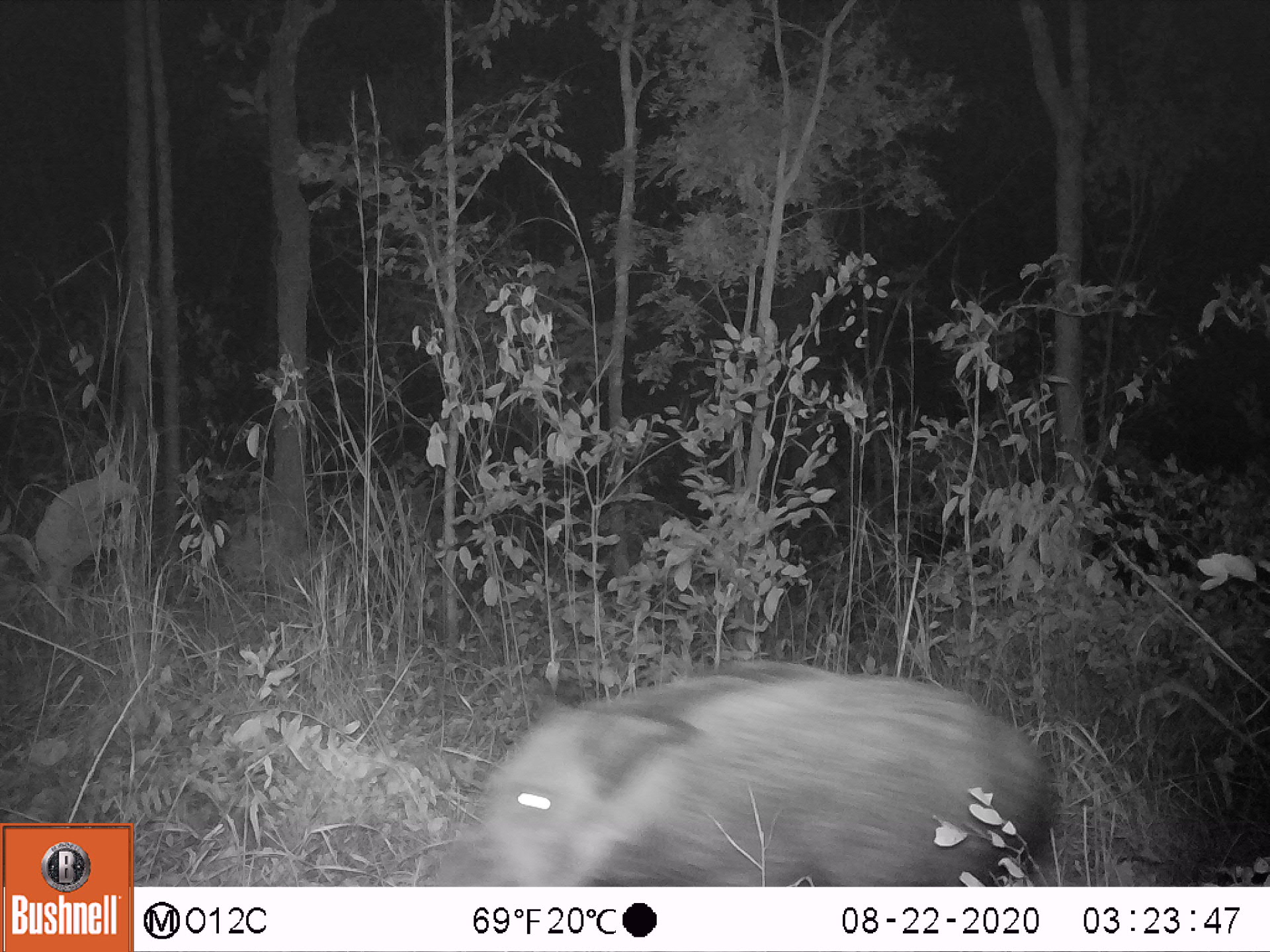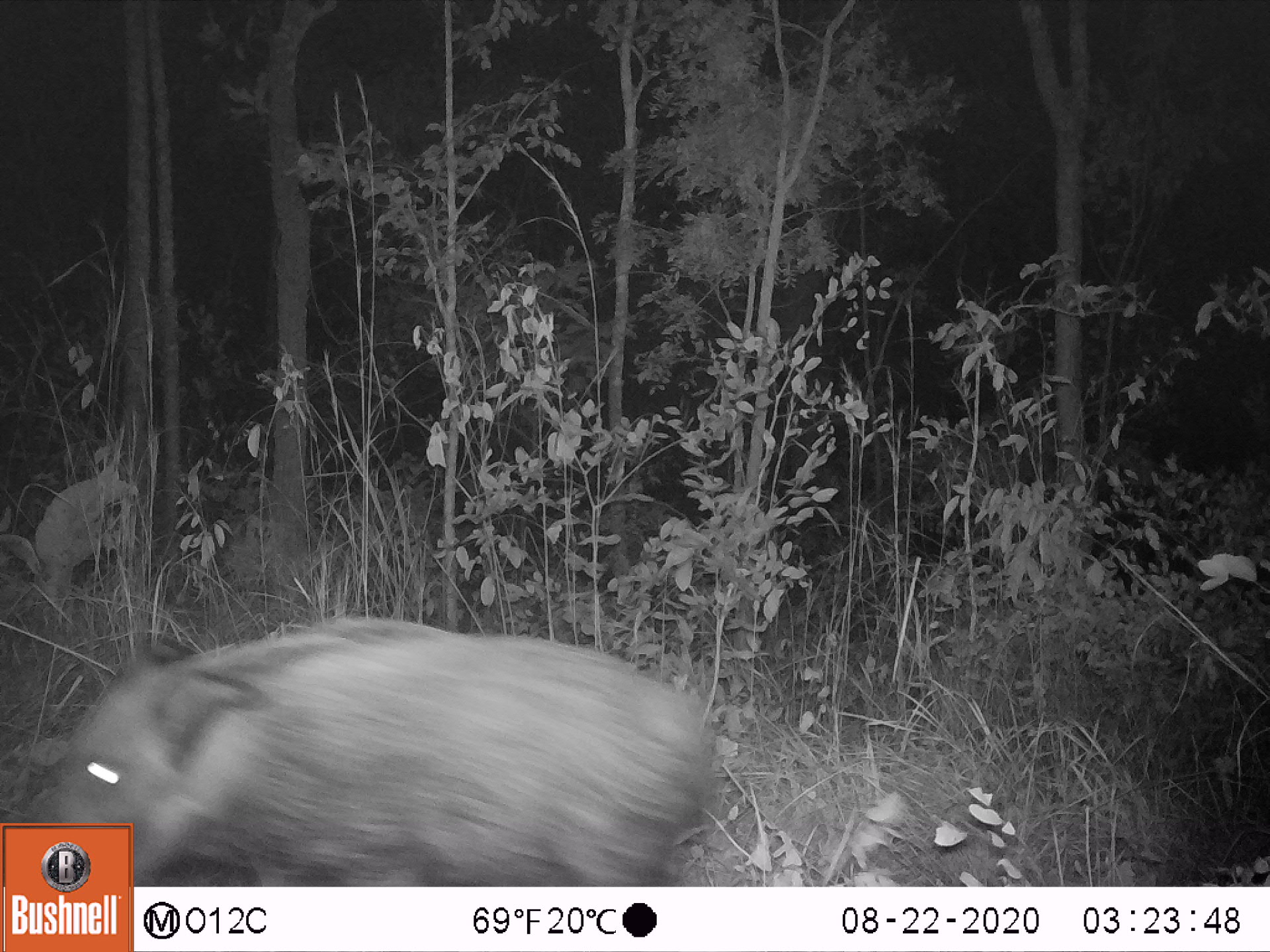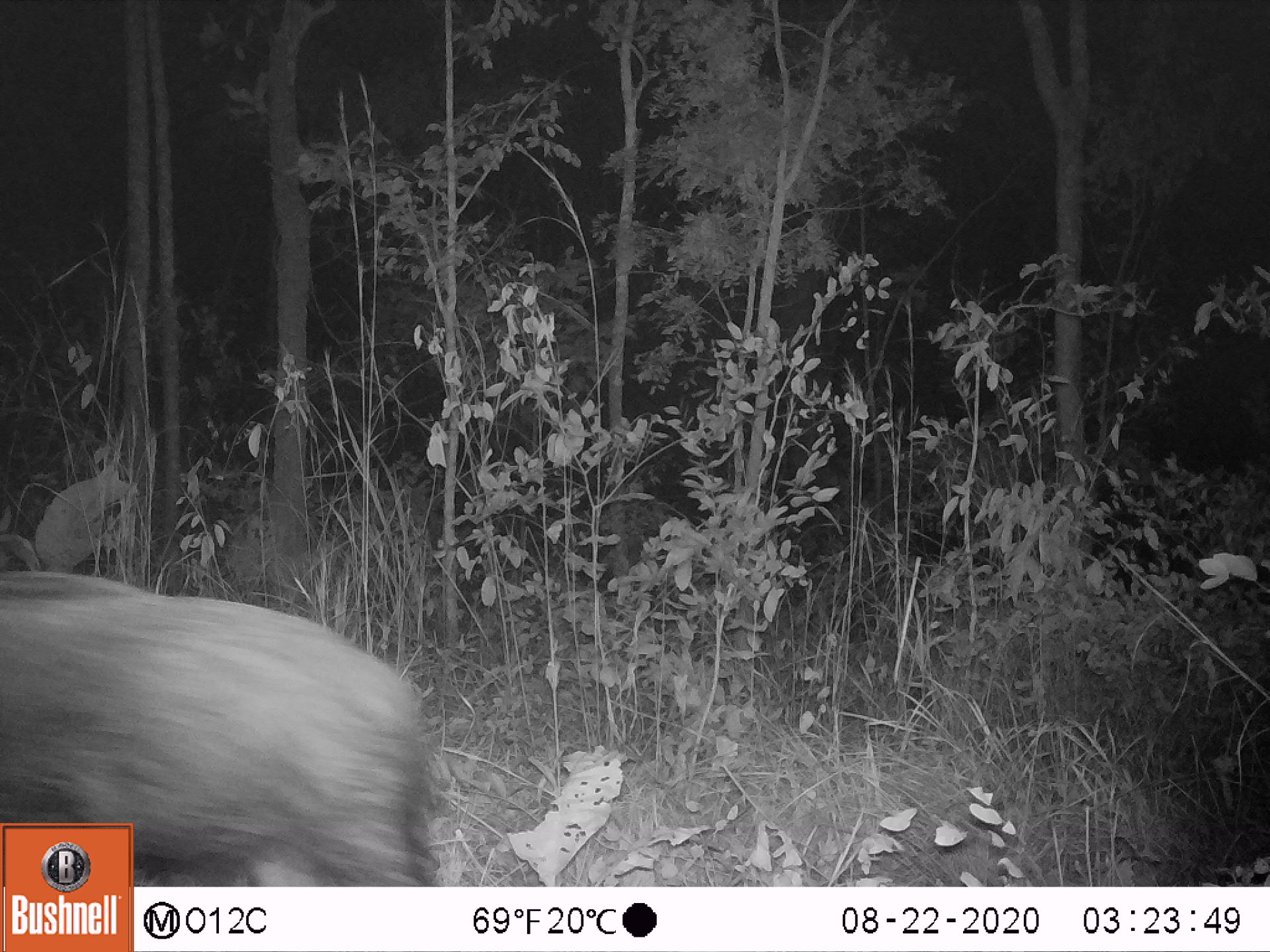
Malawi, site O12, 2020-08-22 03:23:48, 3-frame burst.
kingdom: Animalia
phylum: Chordata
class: Mammalia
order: Artiodactyla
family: Suidae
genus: Potamochoerus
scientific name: Potamochoerus larvatus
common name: bushpig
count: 1